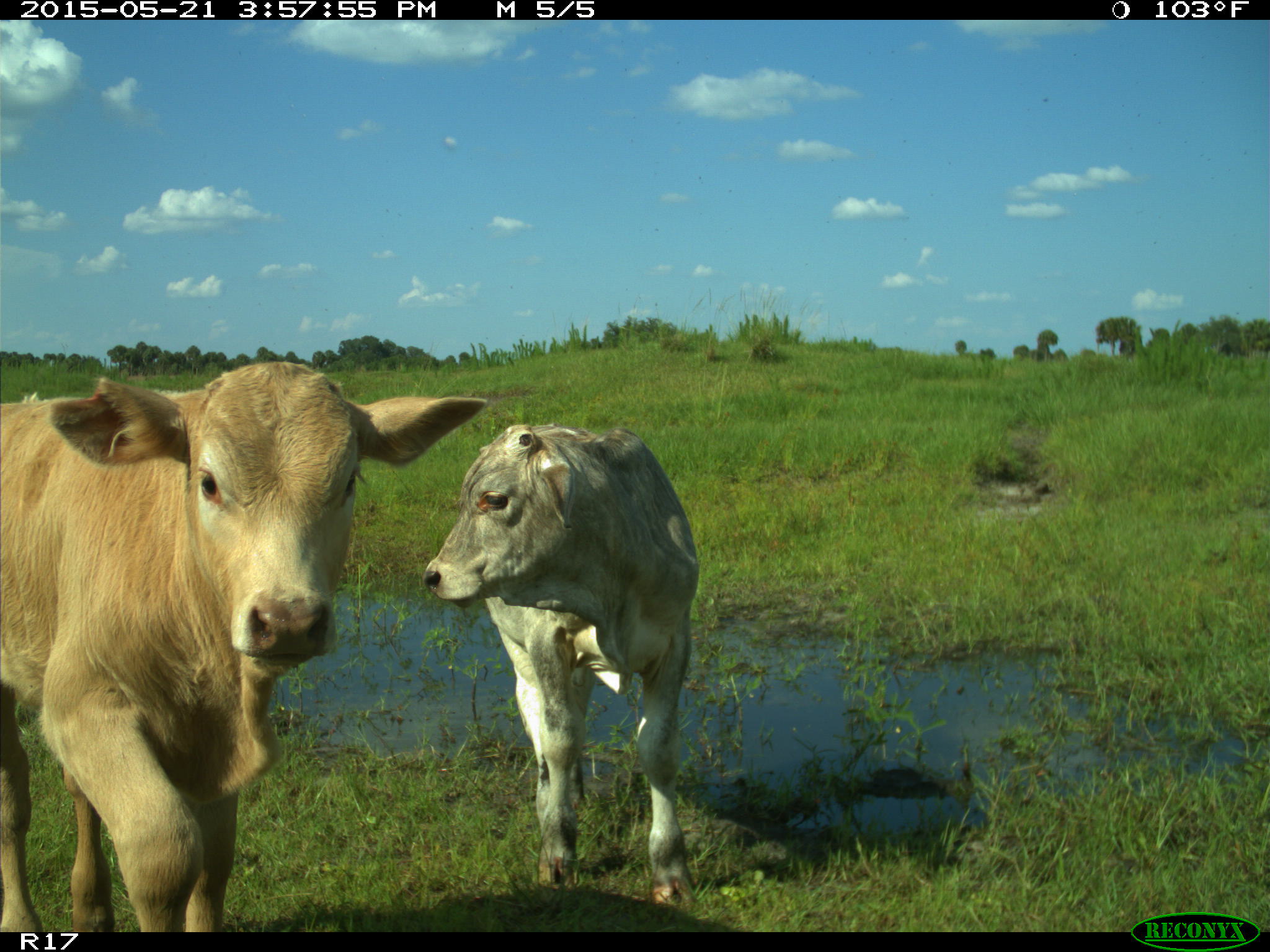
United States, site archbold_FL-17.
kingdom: Animalia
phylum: Chordata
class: Mammalia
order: Artiodactyla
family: Bovidae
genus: Bos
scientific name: Bos taurus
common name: domestic cow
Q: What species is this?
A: Bos taurus (domestic cow).